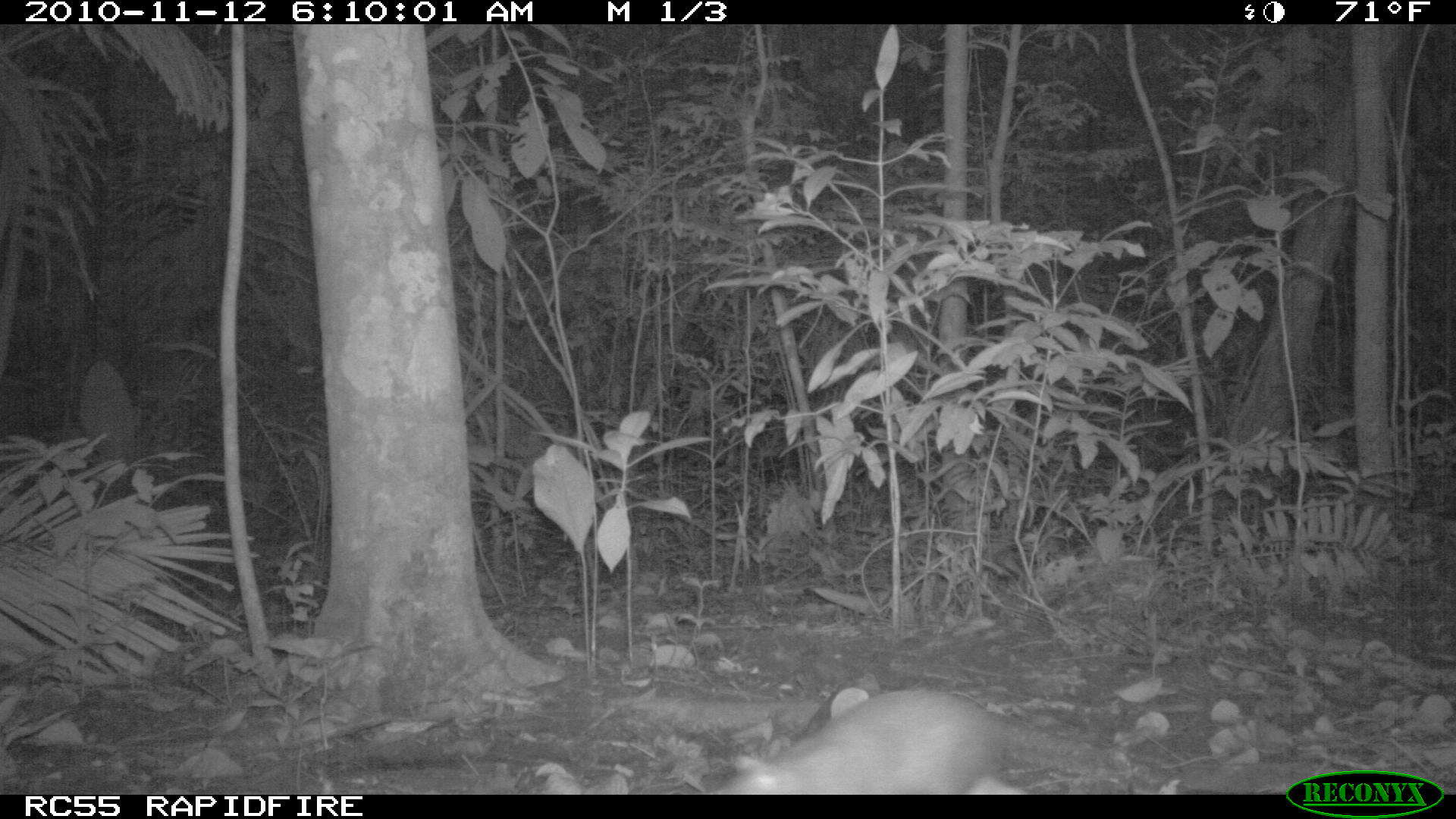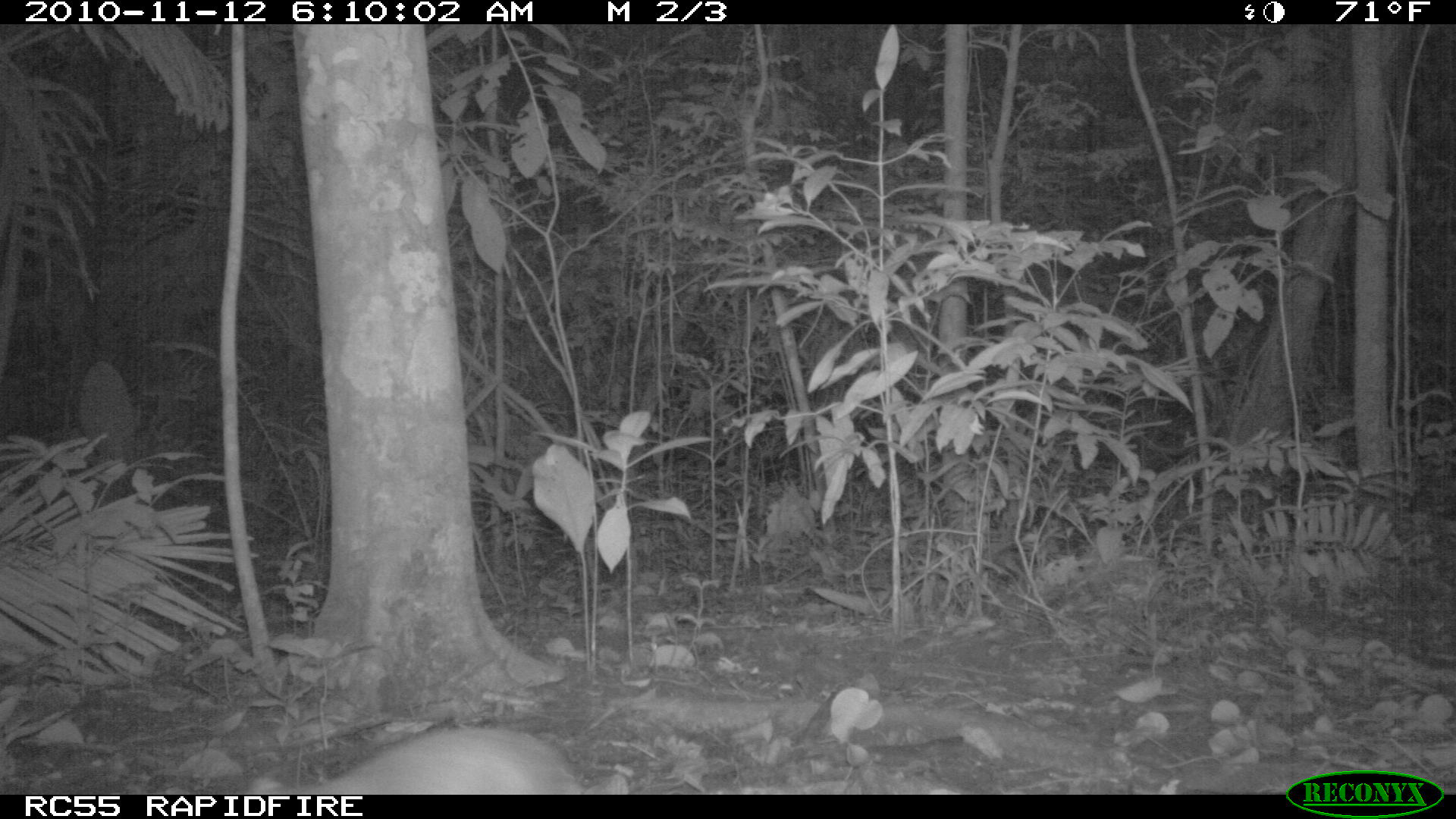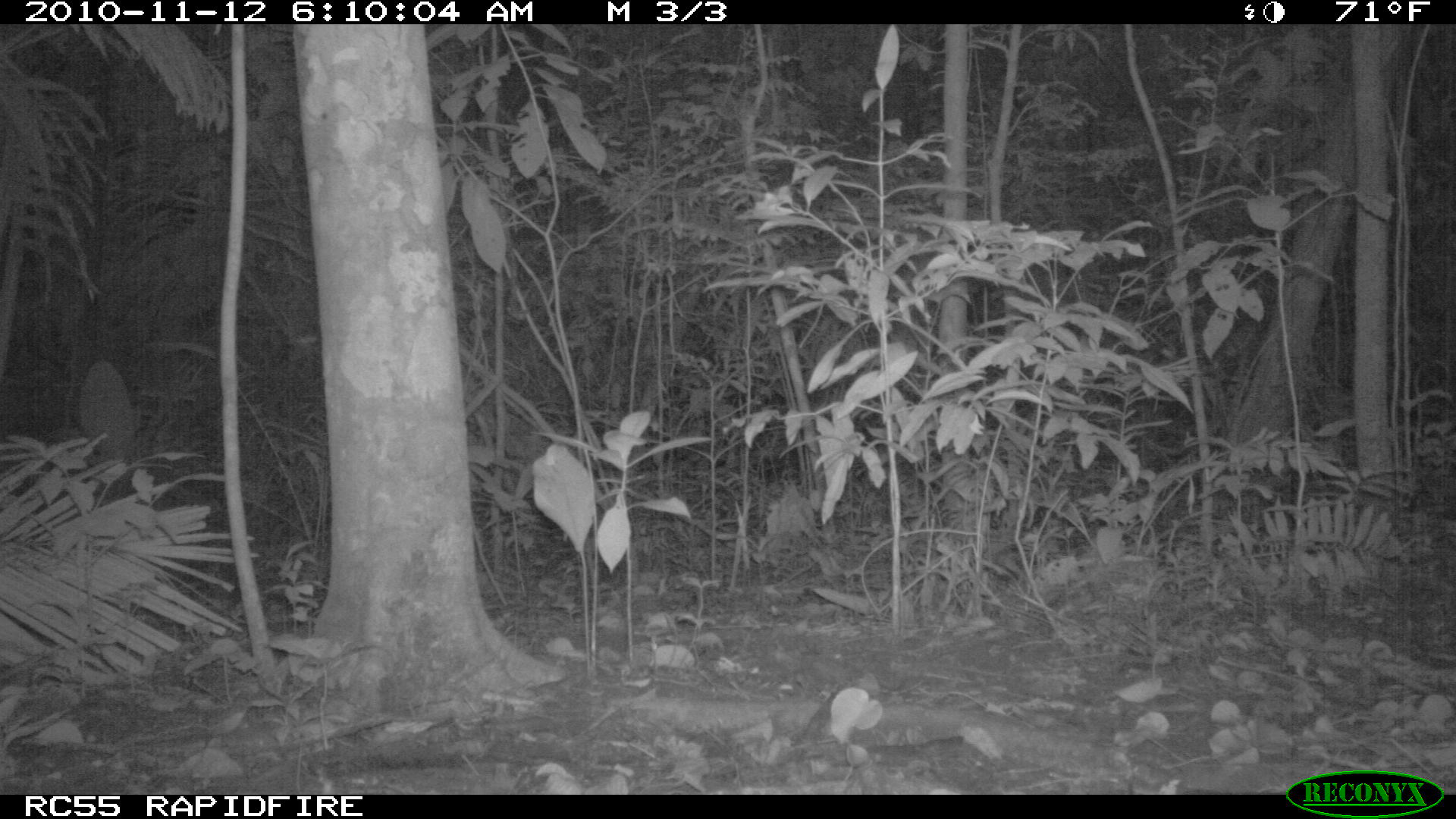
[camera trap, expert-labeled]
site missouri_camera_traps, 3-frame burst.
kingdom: Animalia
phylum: Chordata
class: Mammalia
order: Rodentia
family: Dasyproctidae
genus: Dasyprocta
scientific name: Dasyprocta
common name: agouti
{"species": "agouti (Dasyprocta)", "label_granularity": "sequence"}